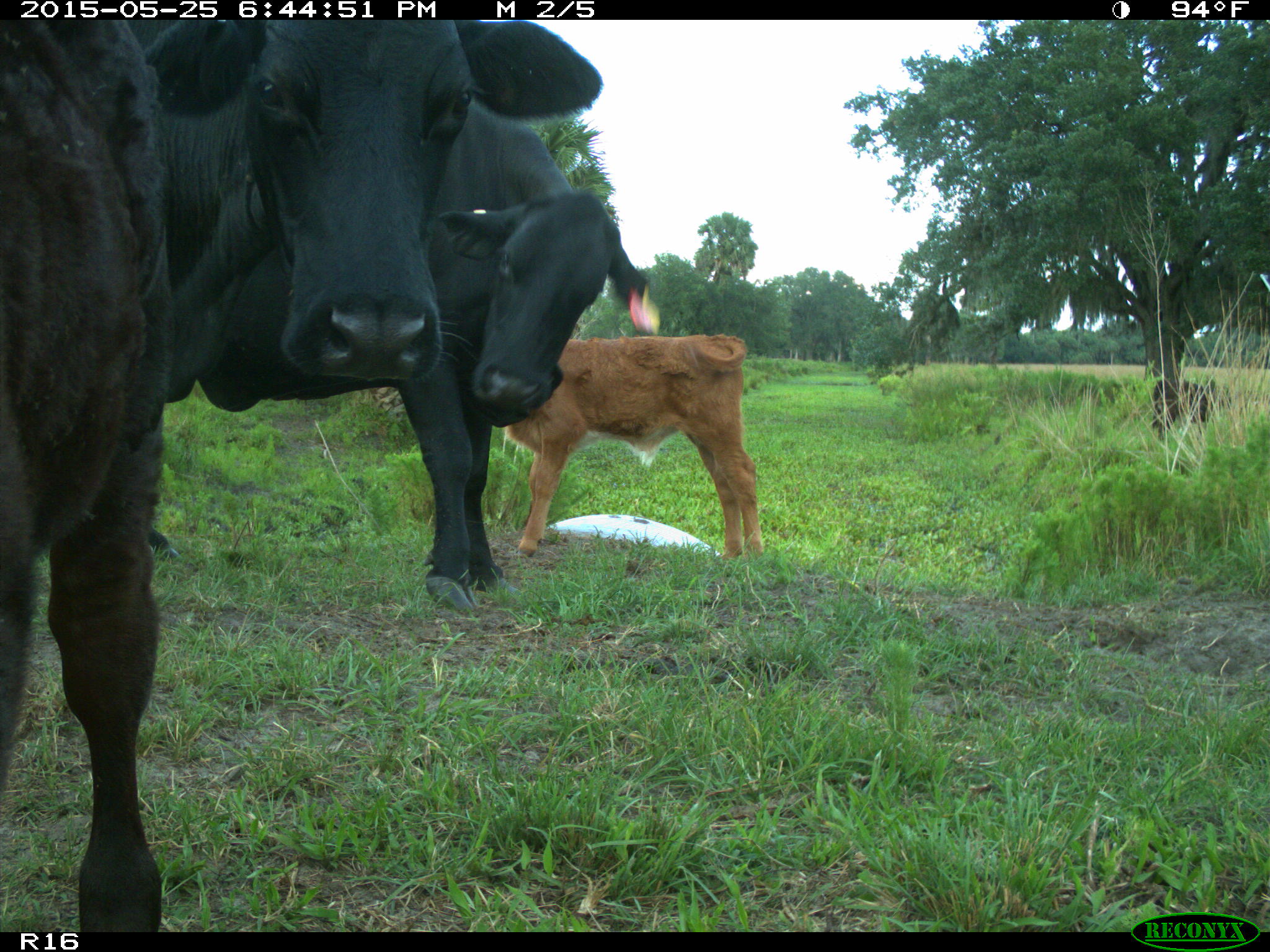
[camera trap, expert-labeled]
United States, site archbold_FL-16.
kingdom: Animalia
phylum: Chordata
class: Mammalia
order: Artiodactyla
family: Bovidae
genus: Bos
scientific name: Bos taurus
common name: domestic cow